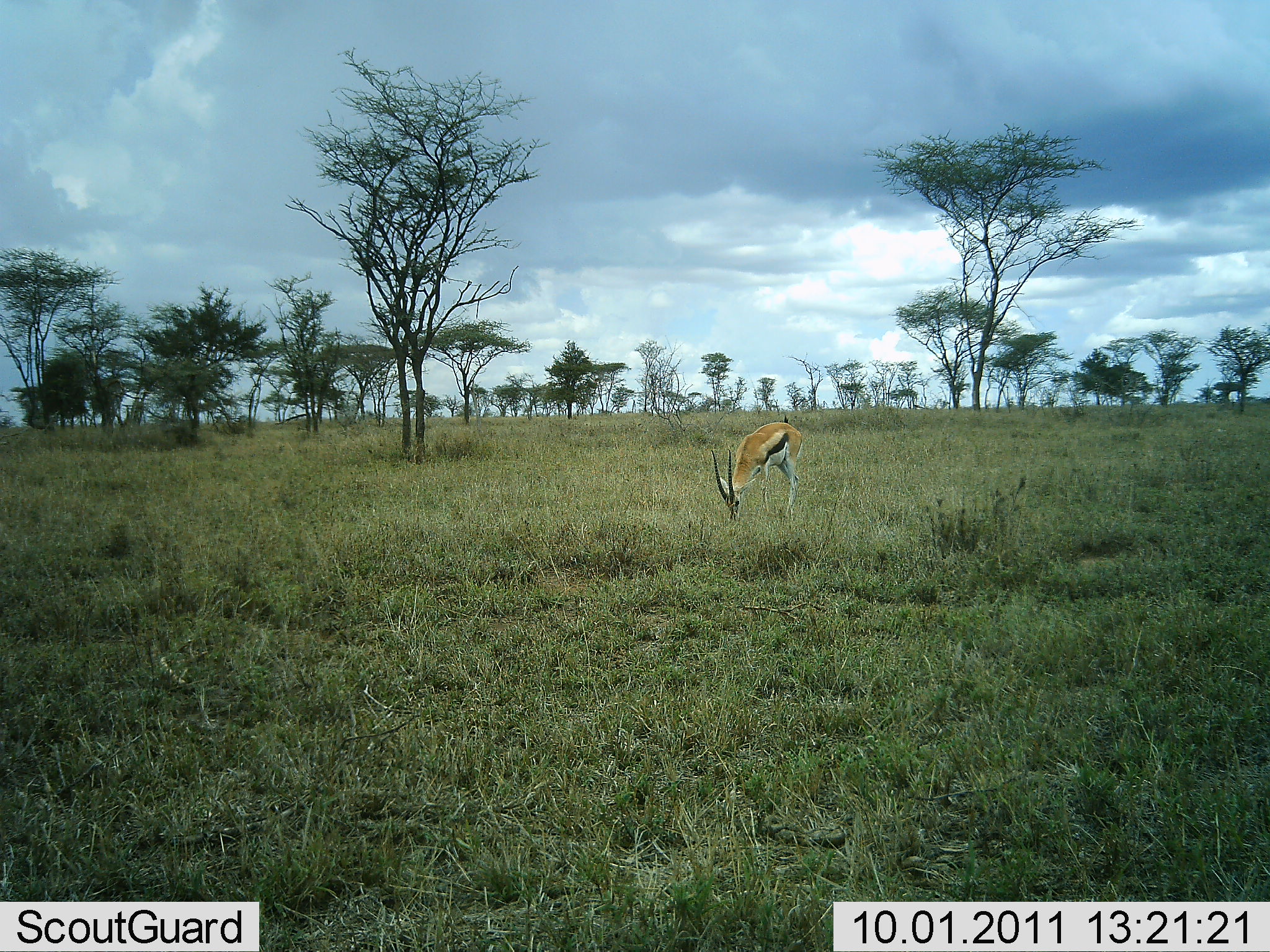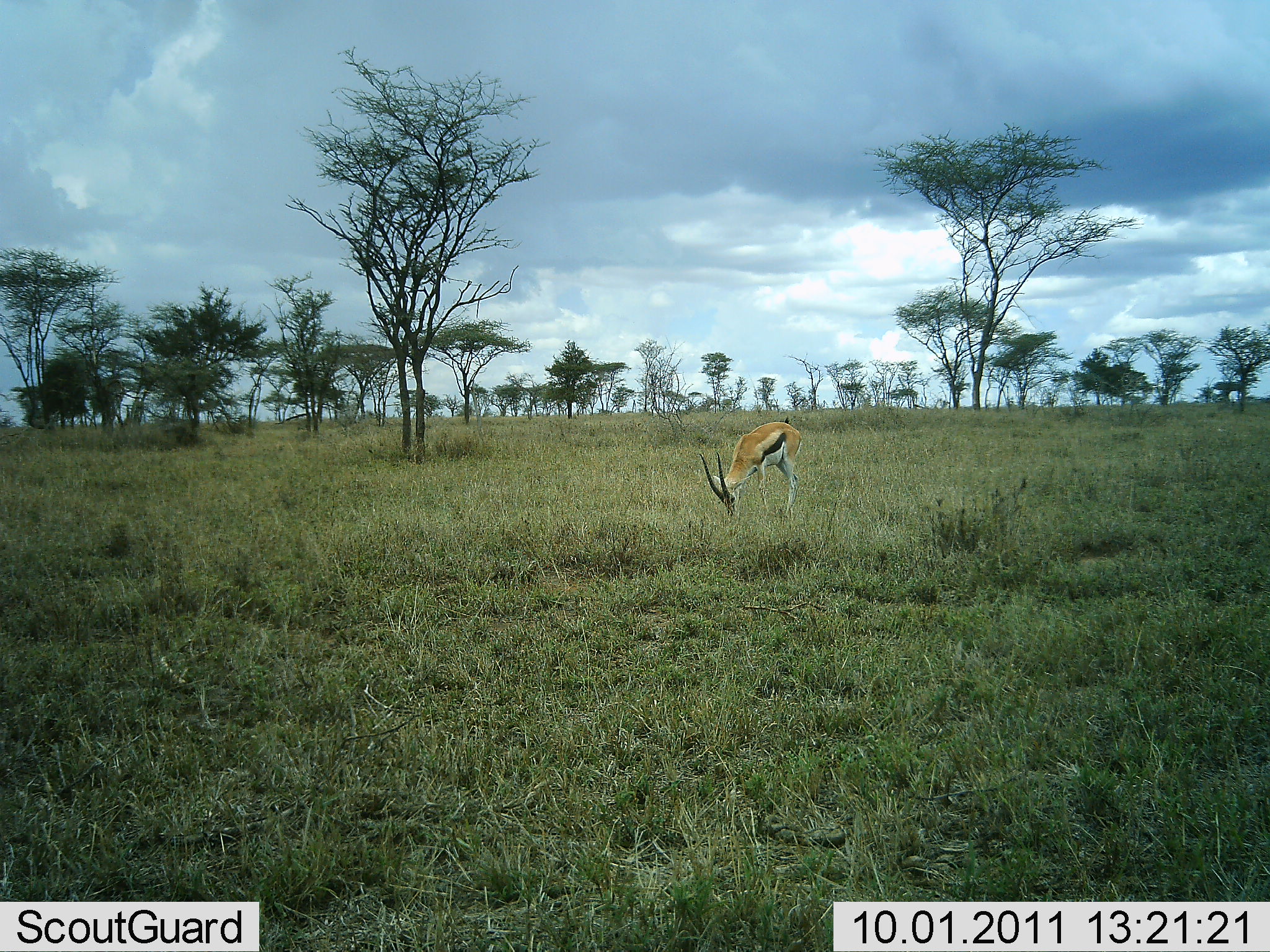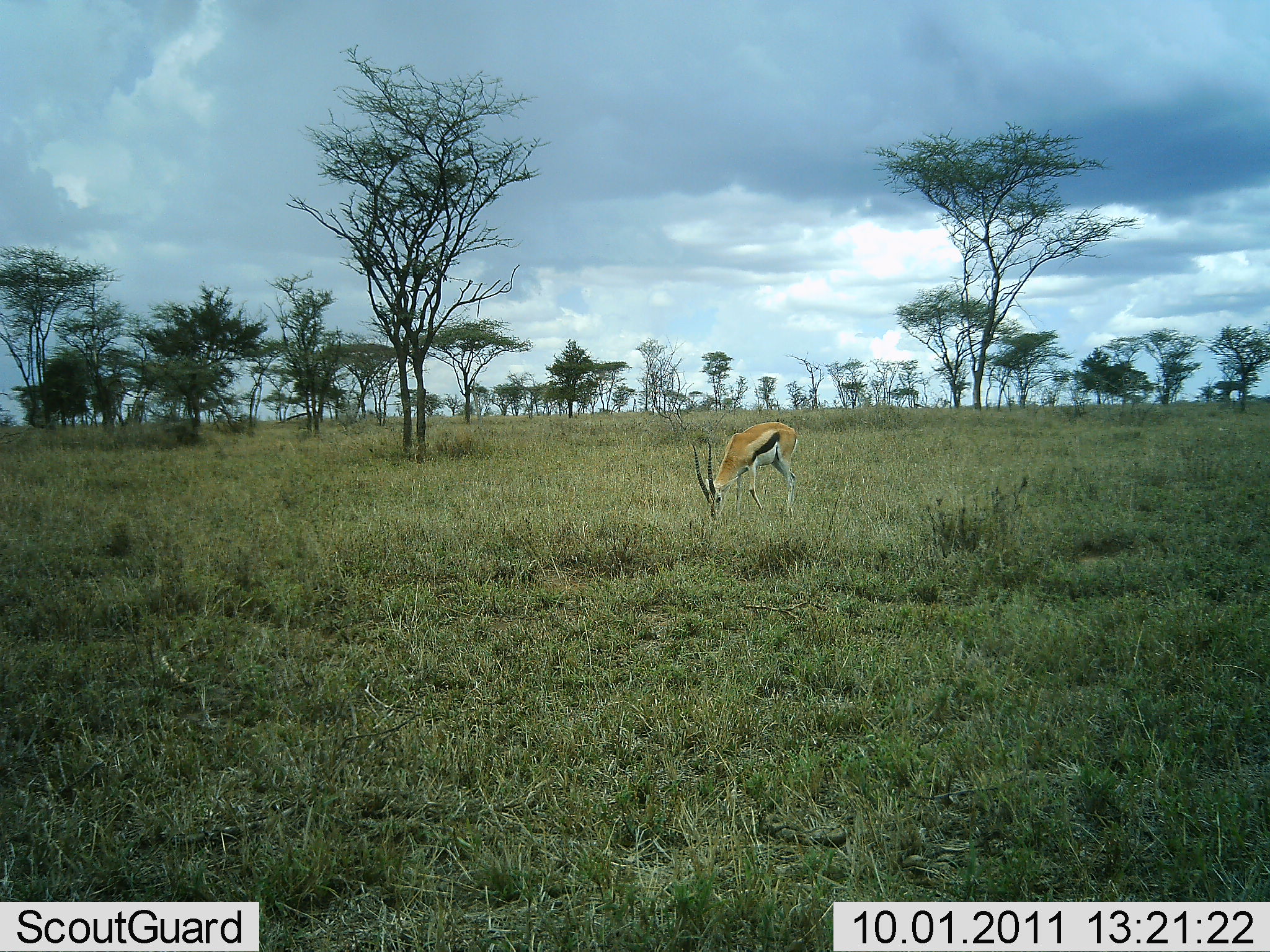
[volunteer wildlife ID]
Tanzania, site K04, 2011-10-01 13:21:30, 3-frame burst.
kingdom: Animalia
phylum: Chordata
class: Mammalia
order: Artiodactyla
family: Bovidae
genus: Eudorcas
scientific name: Eudorcas thomsonii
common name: thomson's gazelle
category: gazellethomsons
Gazellethomsons (thomson's gazelle) (Eudorcas thomsonii), count 1. Behavior (volunteer vote fractions): standing 33%, resting 0%, moving 0%, interacting 0%. Young present (vote fraction): 0%. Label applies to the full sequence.